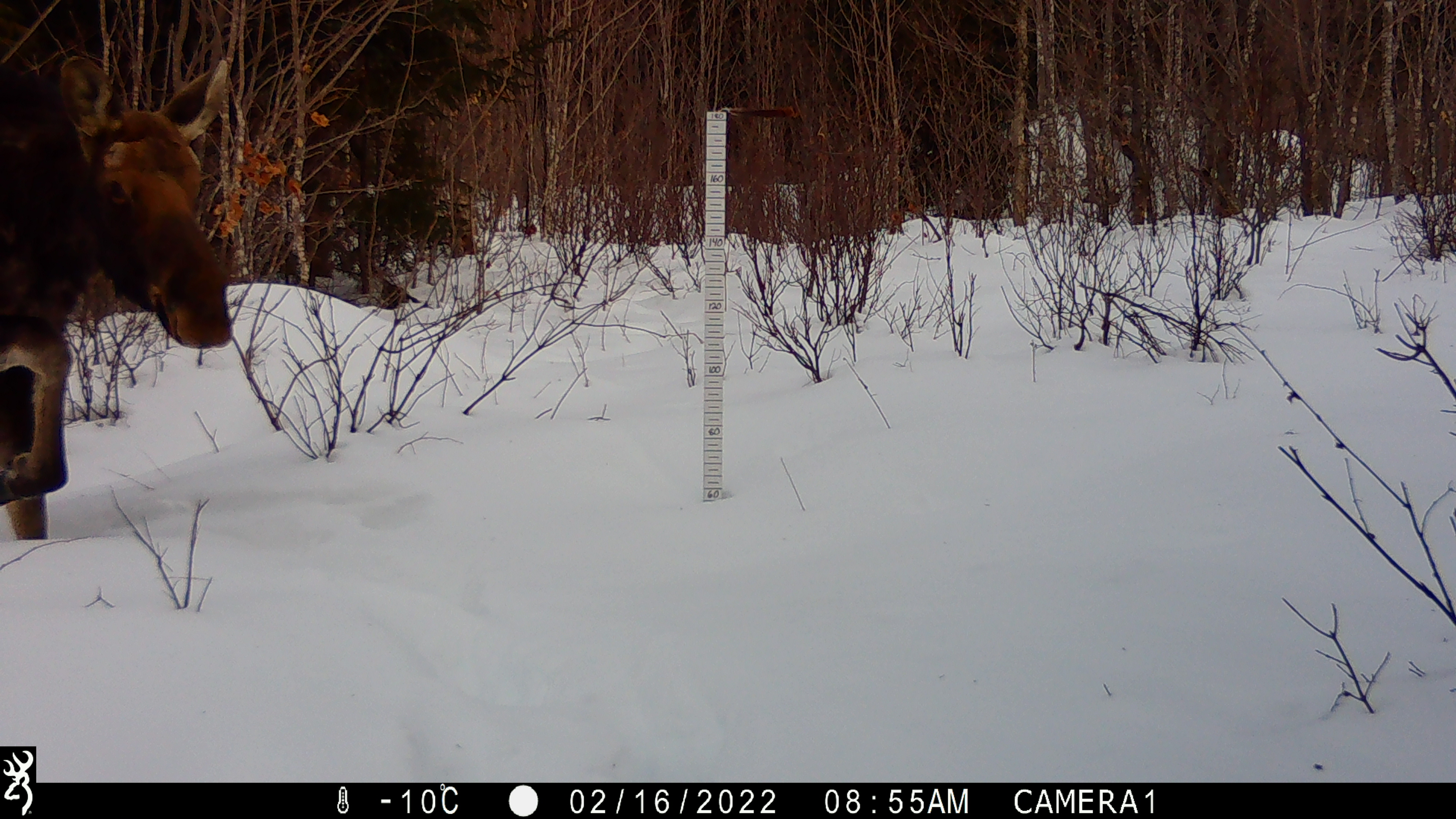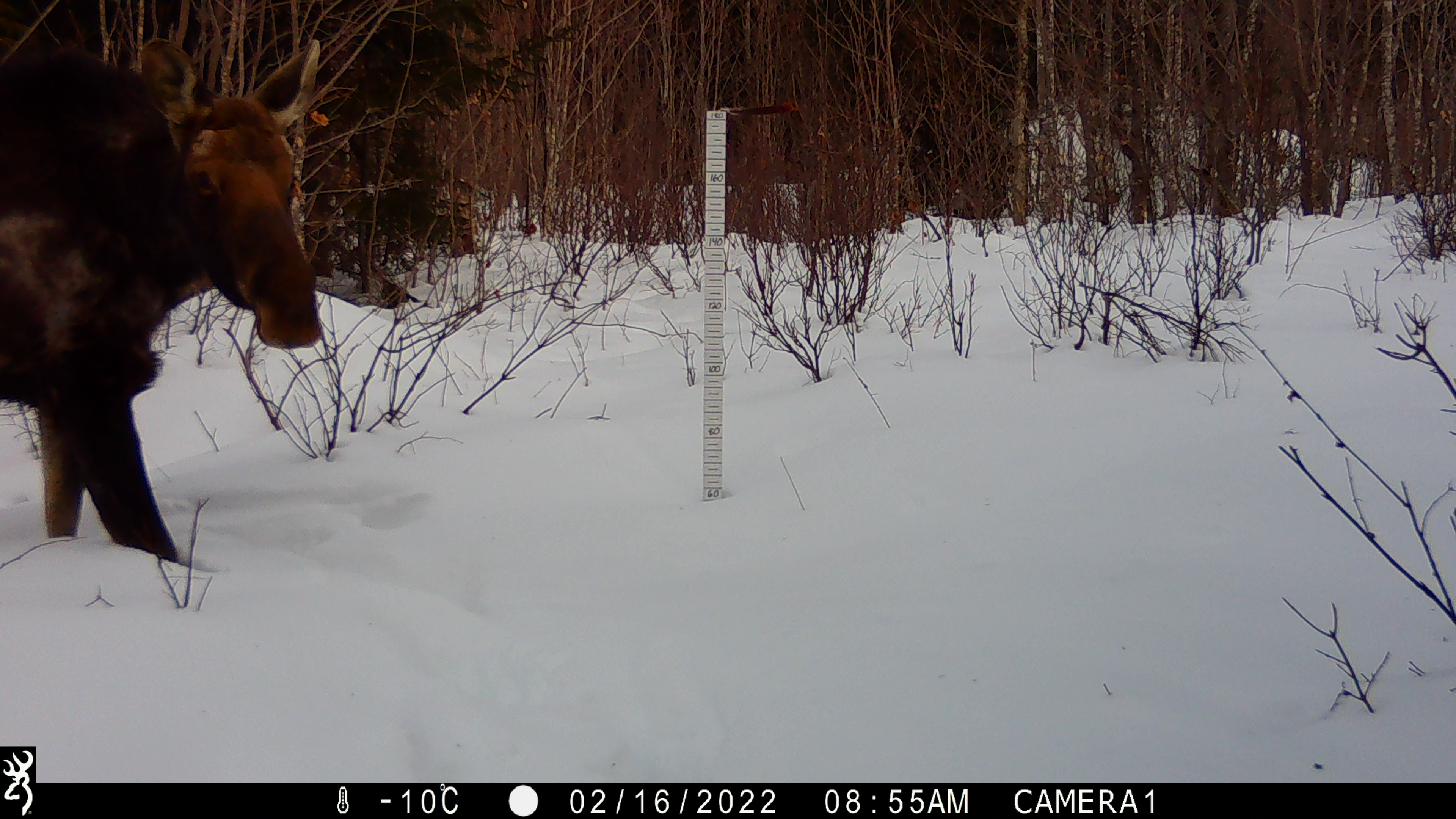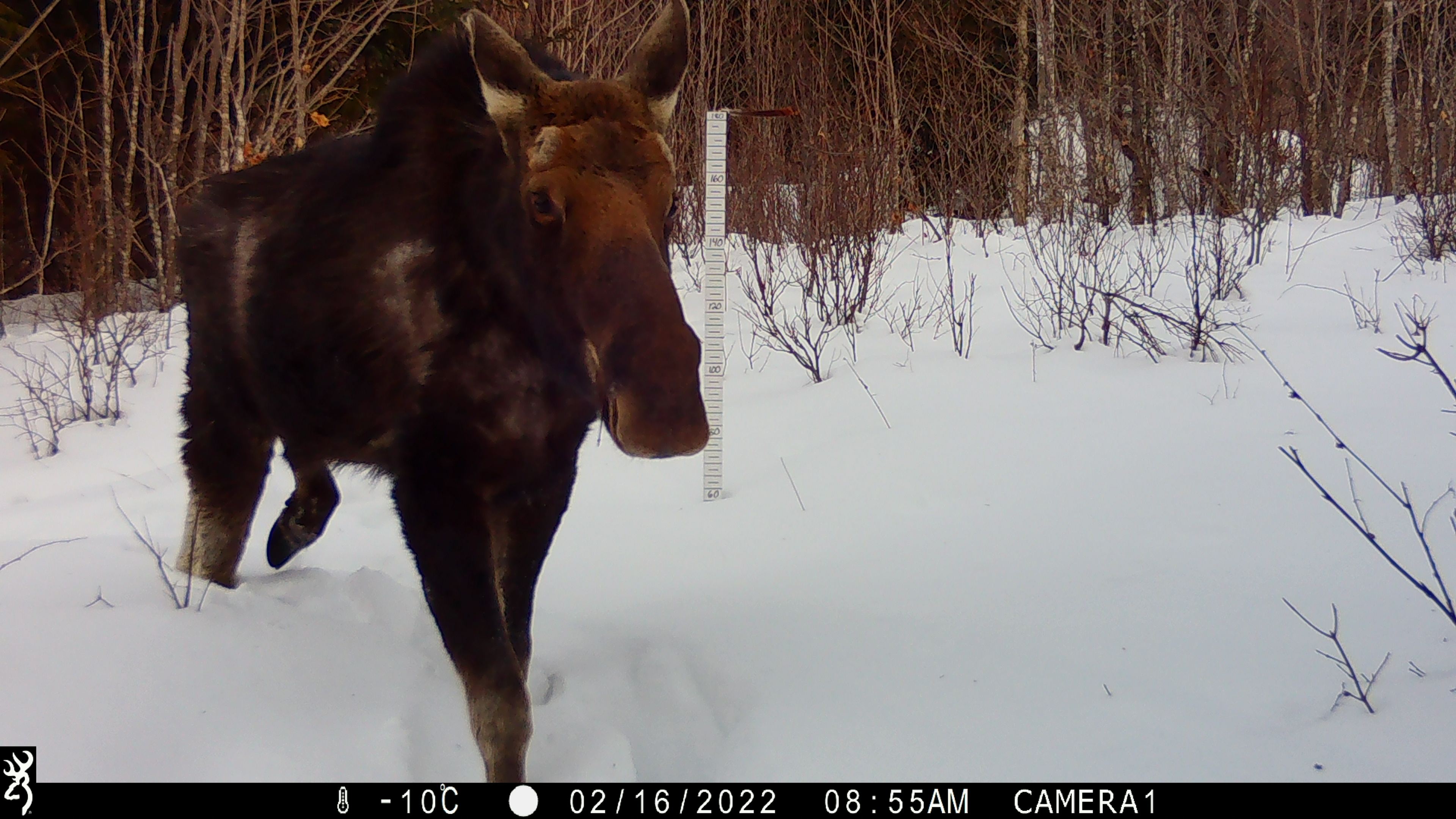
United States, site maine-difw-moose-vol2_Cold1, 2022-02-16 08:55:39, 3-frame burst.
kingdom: Animalia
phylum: Chordata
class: Mammalia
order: Artiodactyla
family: Cervidae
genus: Alces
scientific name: Alces alces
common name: moose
Moose (Alces alces).